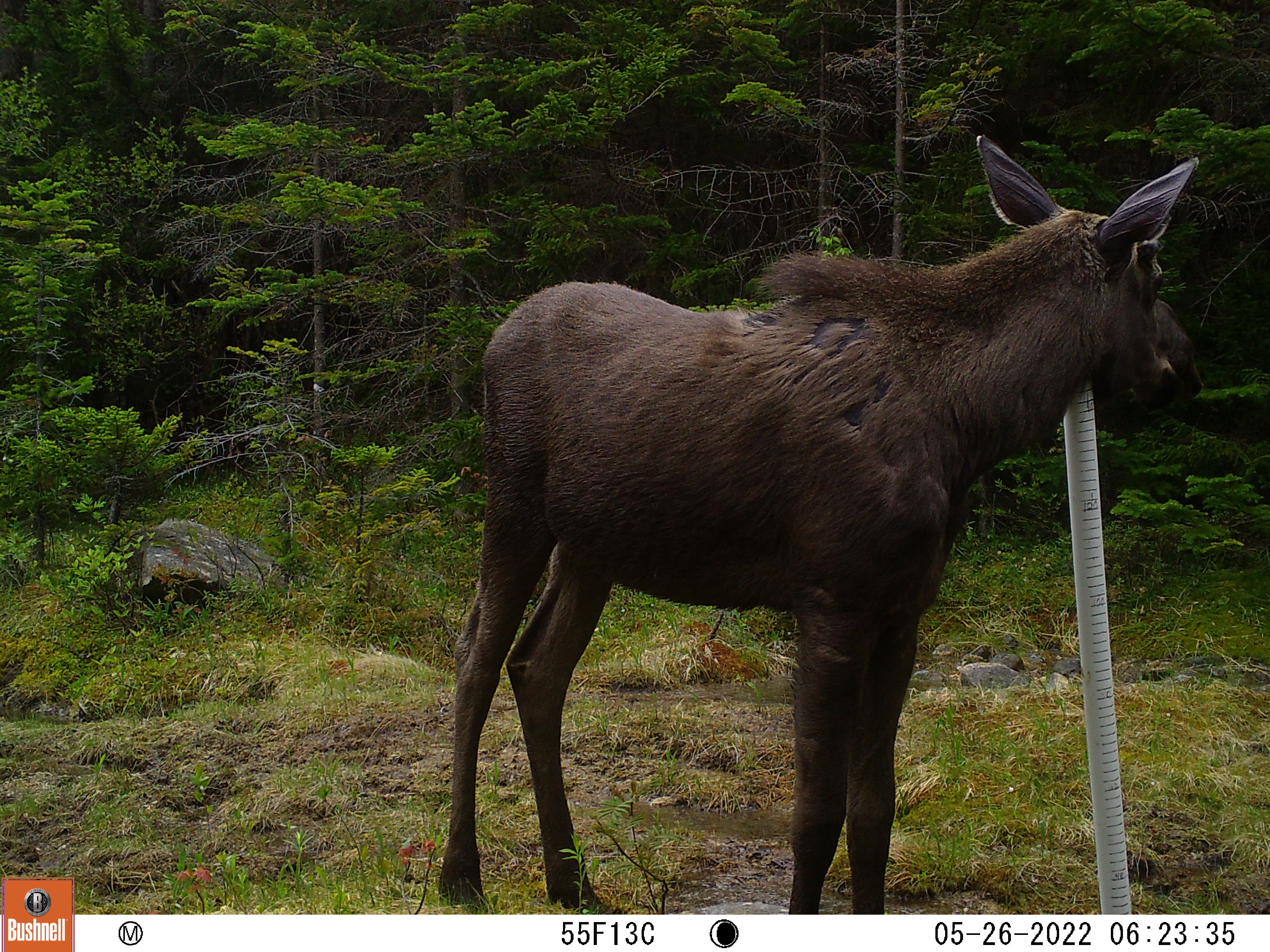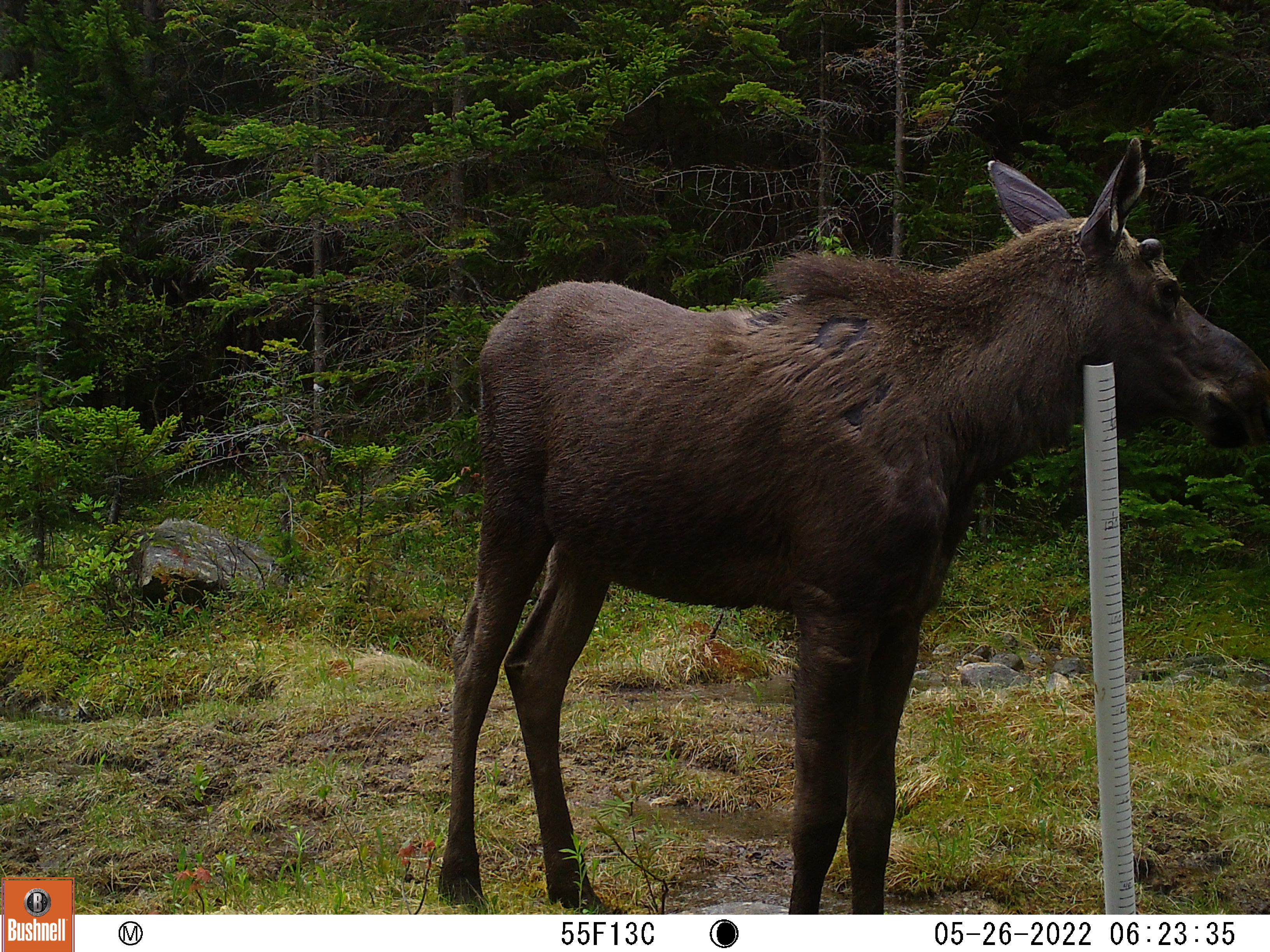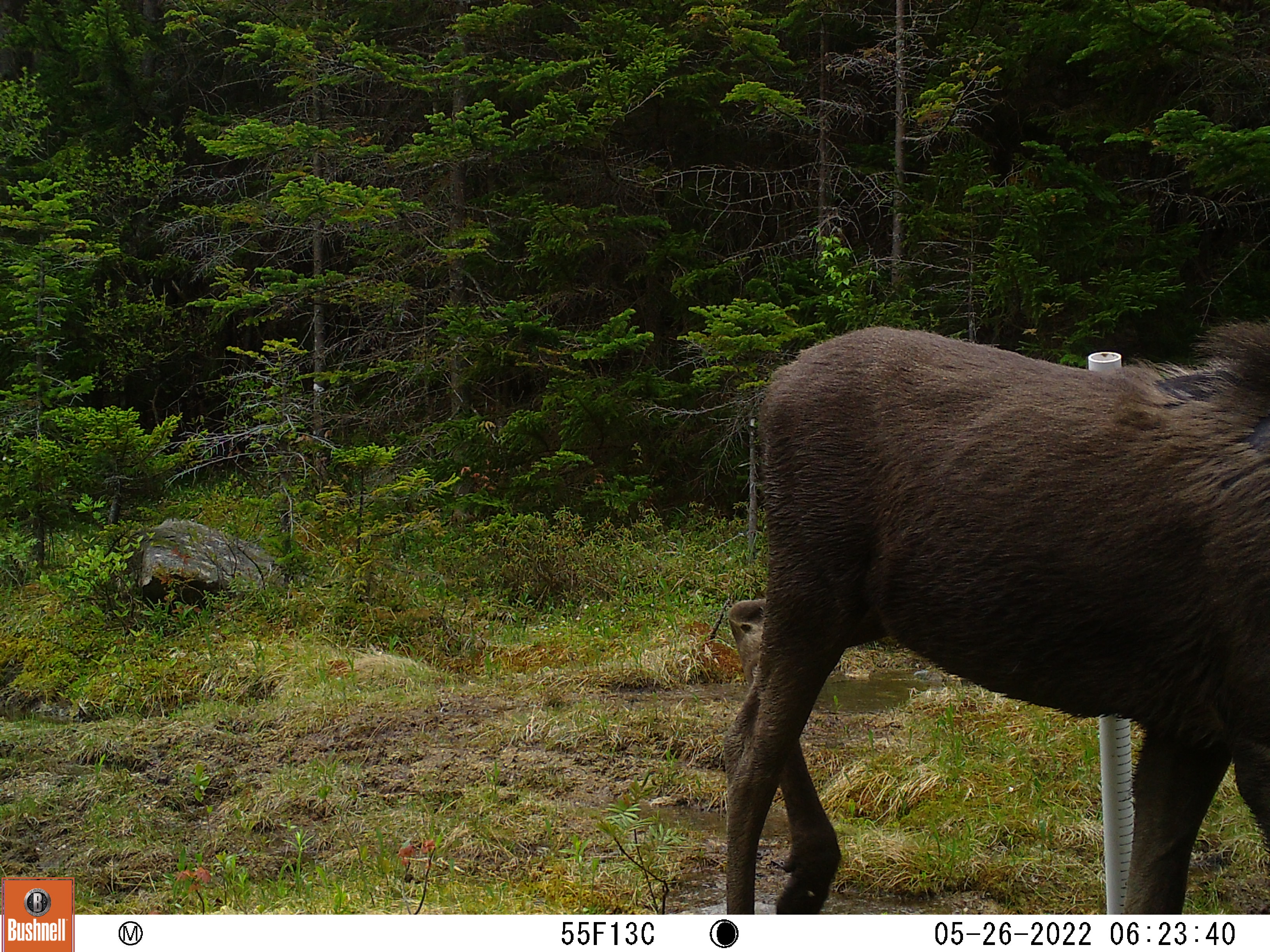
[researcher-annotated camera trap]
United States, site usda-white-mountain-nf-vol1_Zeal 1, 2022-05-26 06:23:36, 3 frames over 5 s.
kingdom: Animalia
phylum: Chordata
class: Mammalia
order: Artiodactyla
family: Cervidae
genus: Alces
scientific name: Alces alces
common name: moose